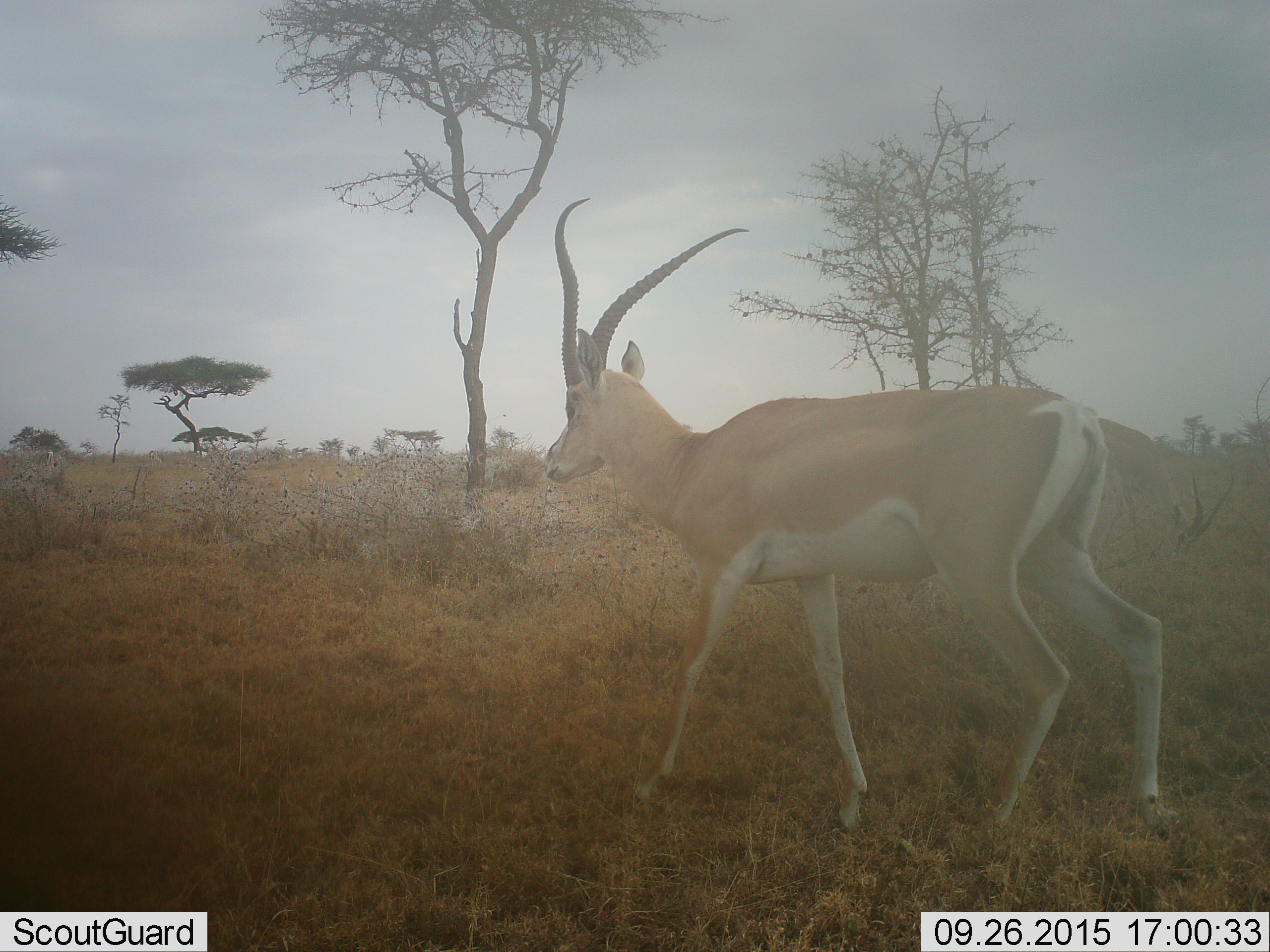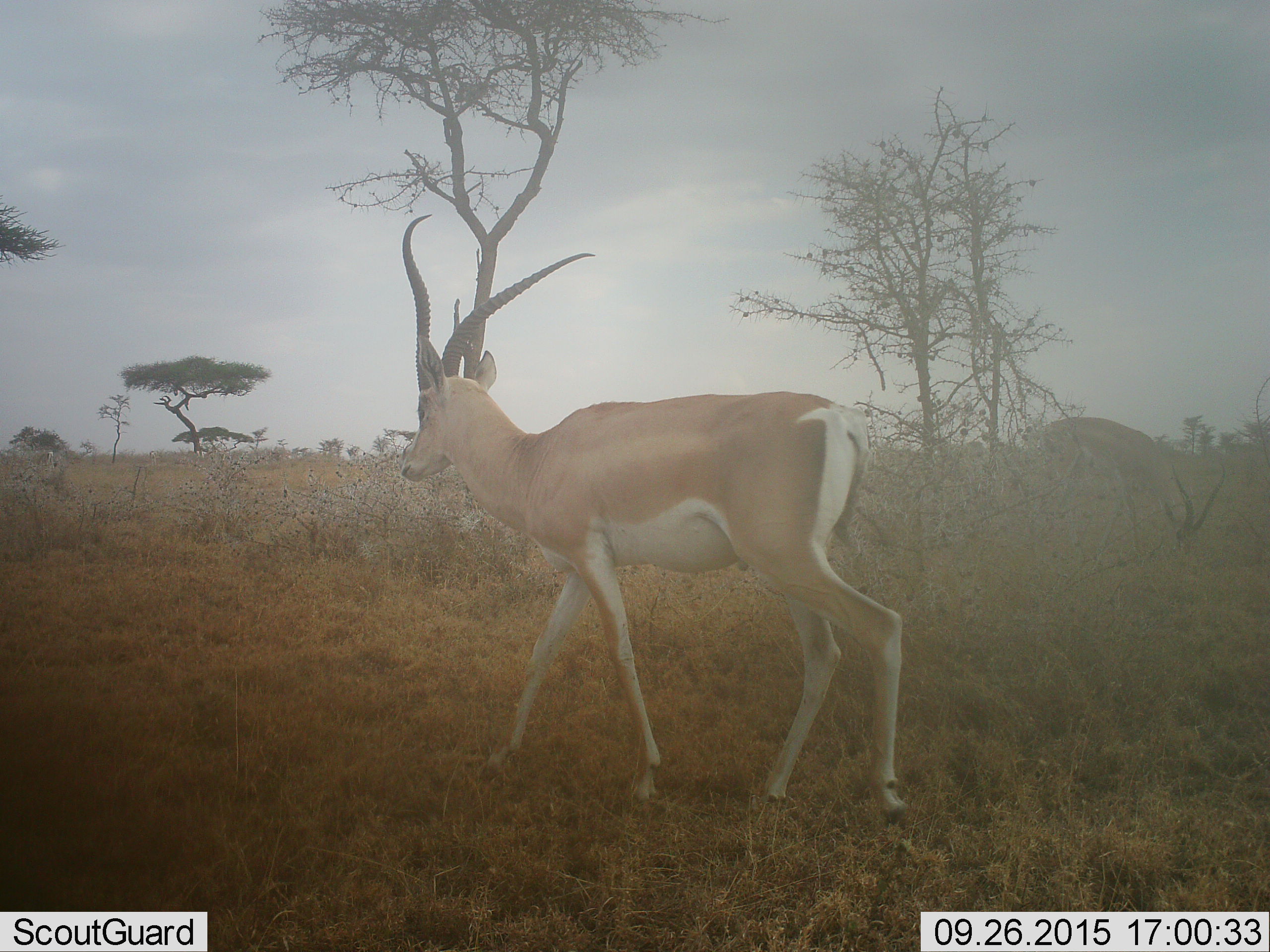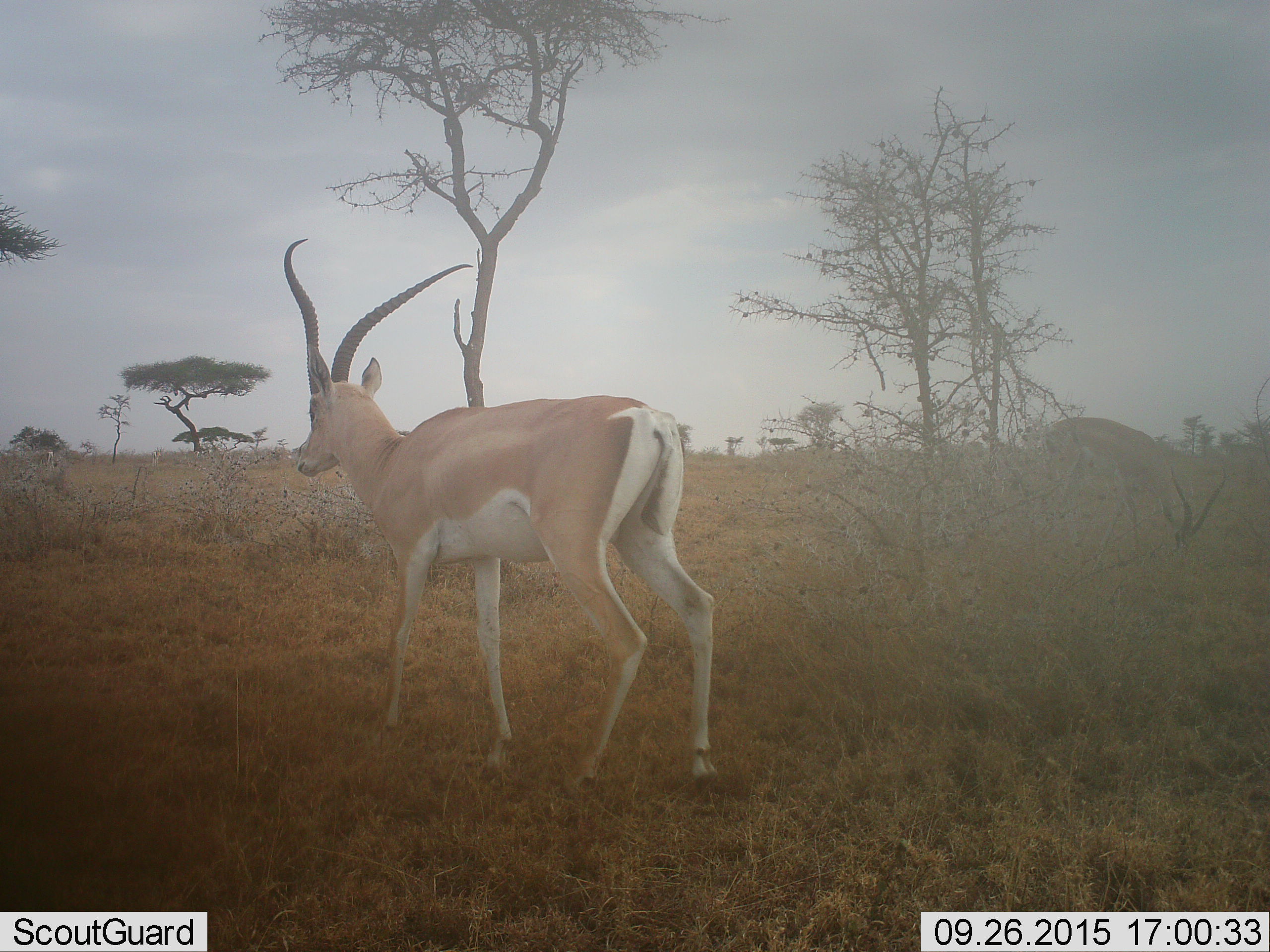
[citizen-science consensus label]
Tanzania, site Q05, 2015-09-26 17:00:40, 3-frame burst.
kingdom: Animalia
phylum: Chordata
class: Mammalia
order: Artiodactyla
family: Bovidae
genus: Nanger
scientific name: Nanger granti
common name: grant's gazelle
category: gazellegrants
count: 1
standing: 22%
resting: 0%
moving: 100%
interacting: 0%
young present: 0%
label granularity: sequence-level